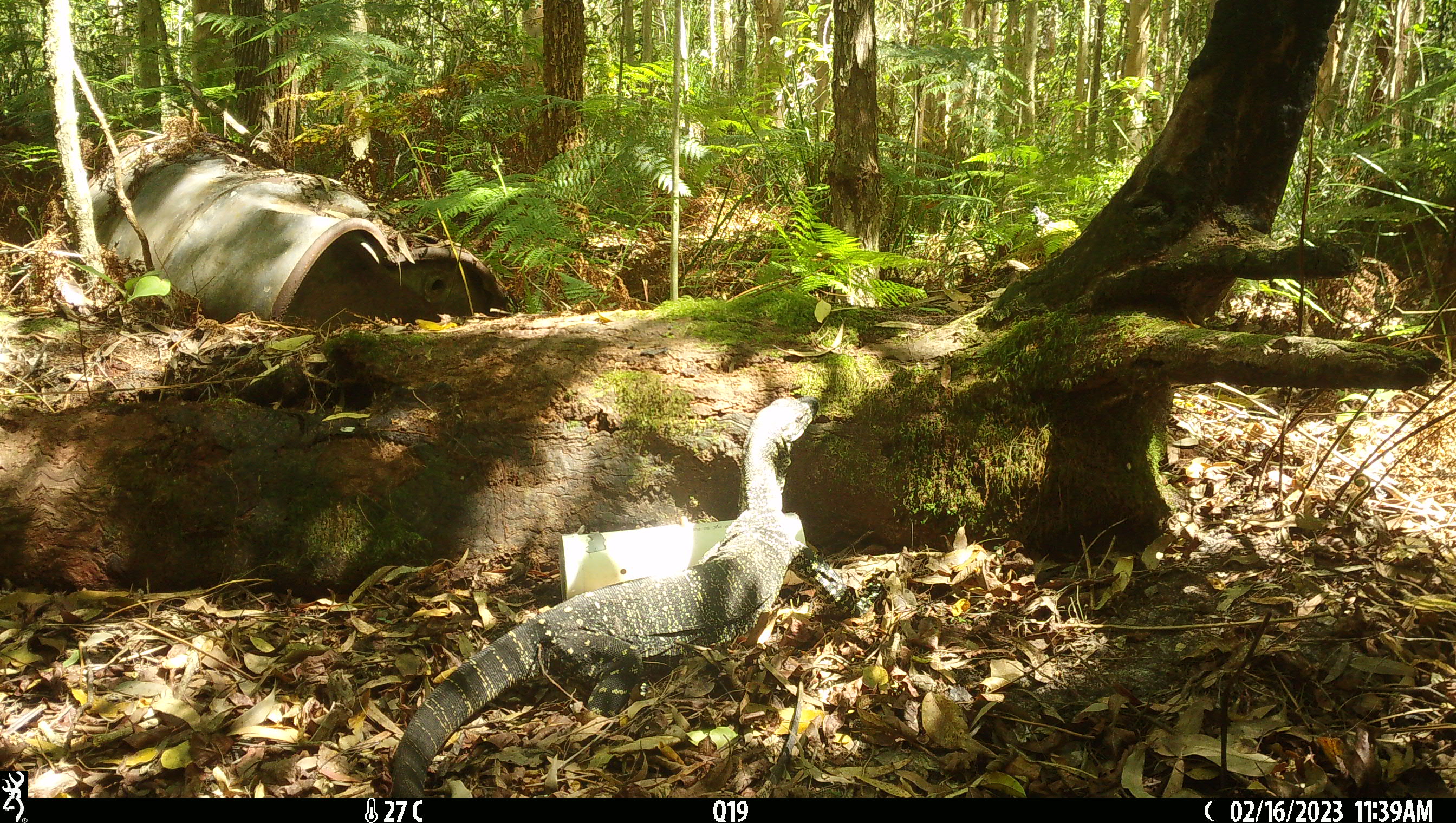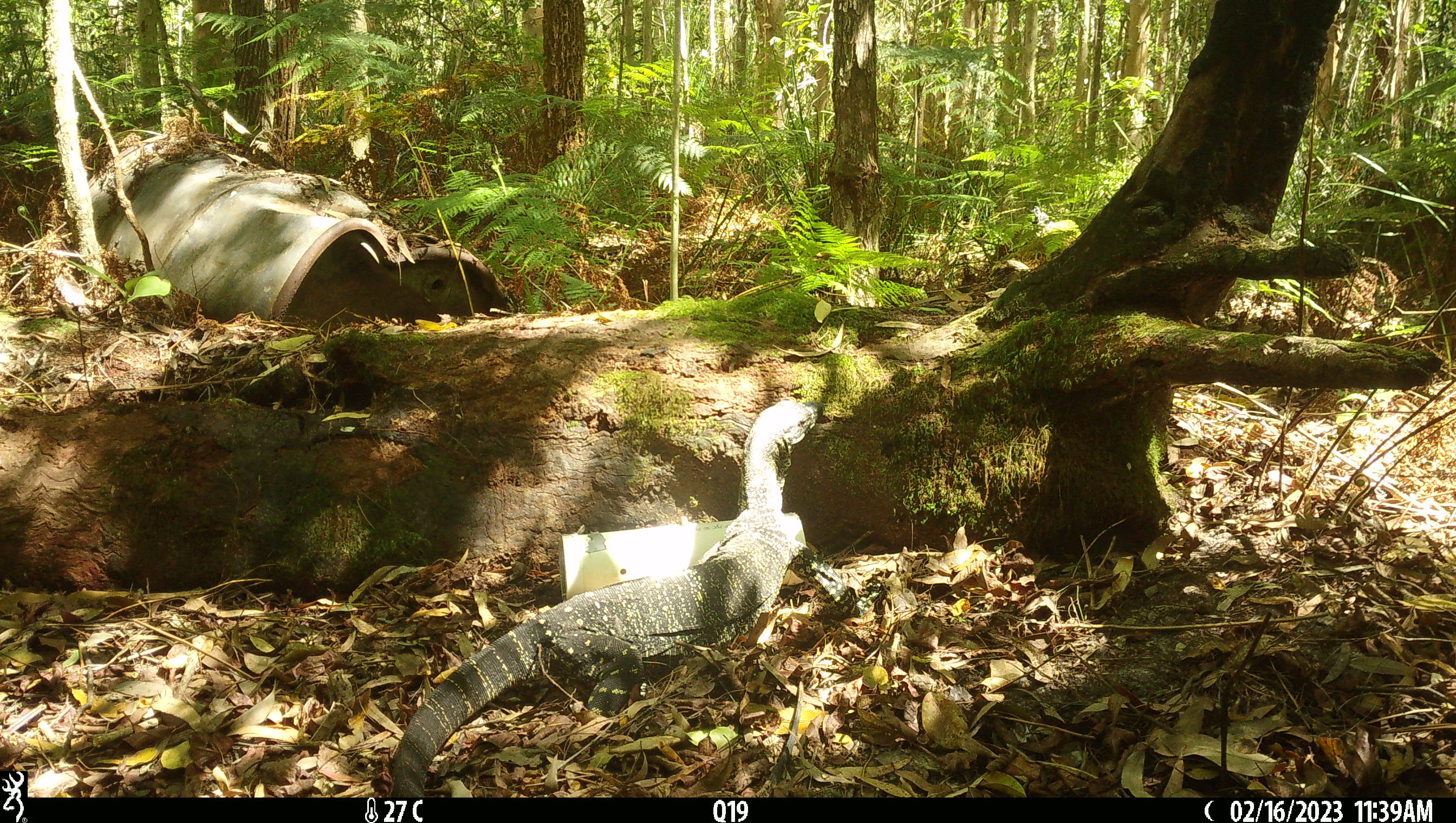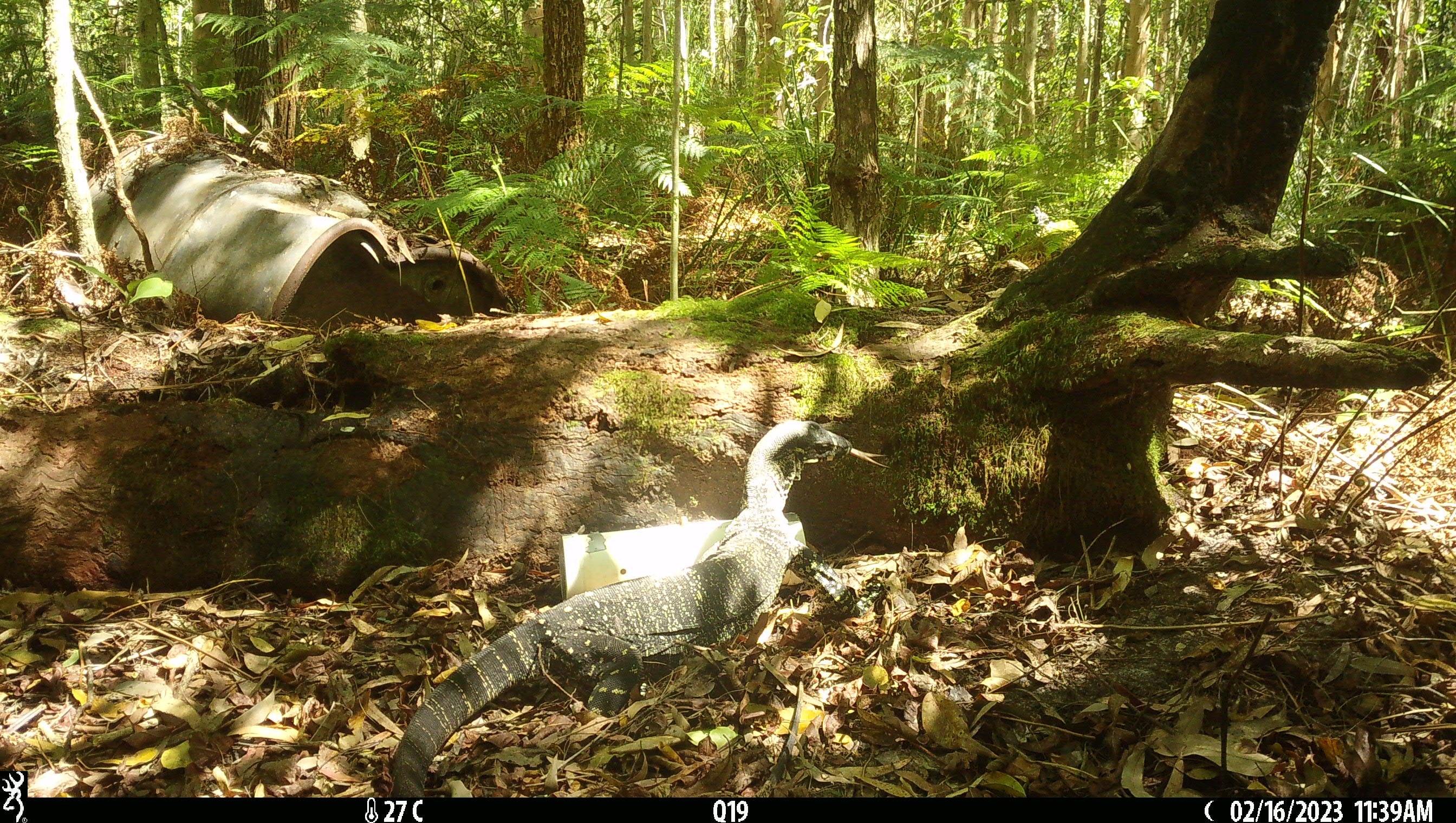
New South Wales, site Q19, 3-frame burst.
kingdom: Animalia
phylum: Chordata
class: Reptilia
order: Squamata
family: Varanidae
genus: Varanus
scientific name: Varanus varius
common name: lace monitor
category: goanna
Goanna (lace monitor) (Varanus varius).